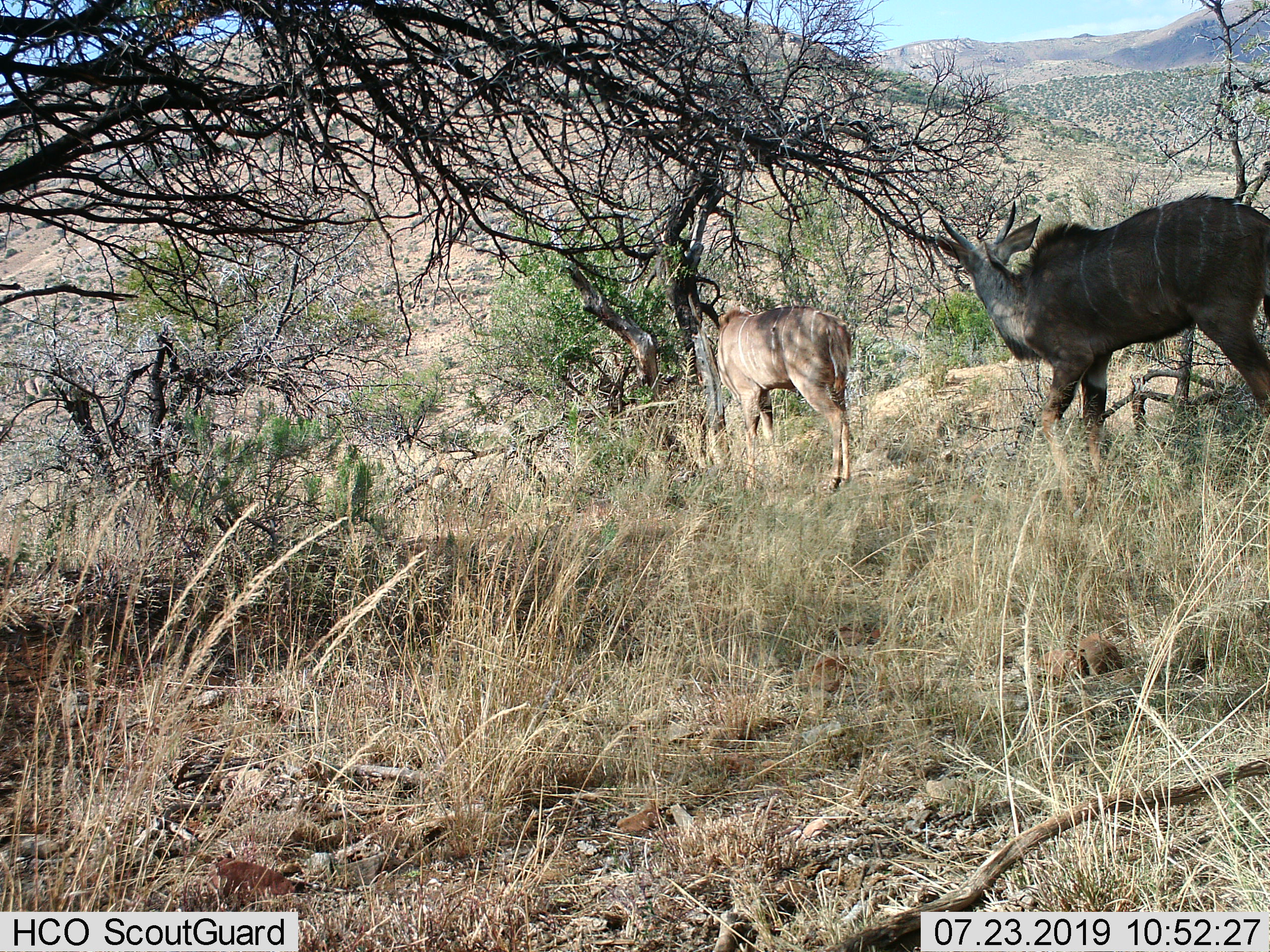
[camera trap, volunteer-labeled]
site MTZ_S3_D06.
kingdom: Animalia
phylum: Chordata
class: Mammalia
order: Artiodactyla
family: Bovidae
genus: Tragelaphus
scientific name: Tragelaphus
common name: kudu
Kudu (Tragelaphus), count 2. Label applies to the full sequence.